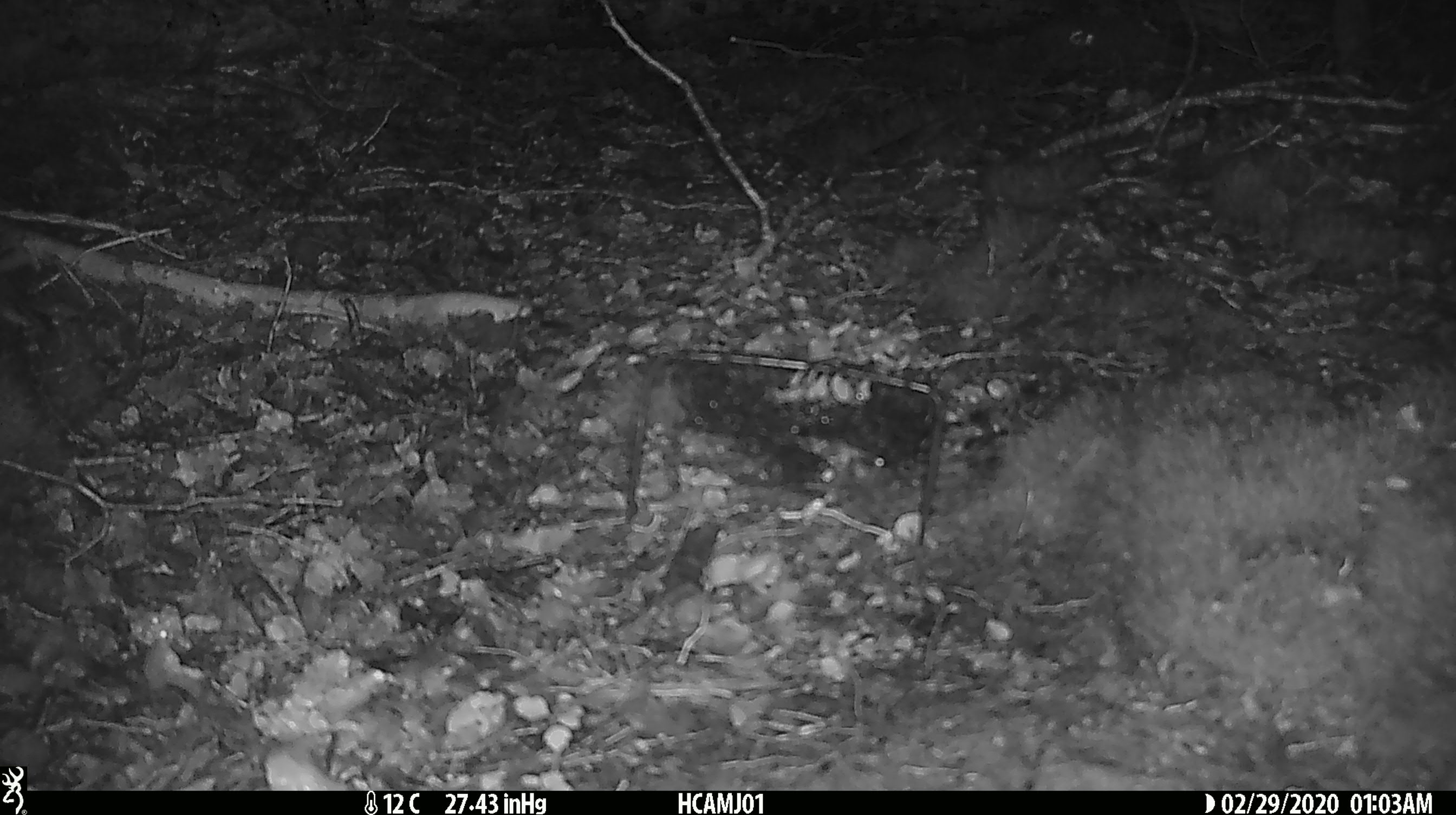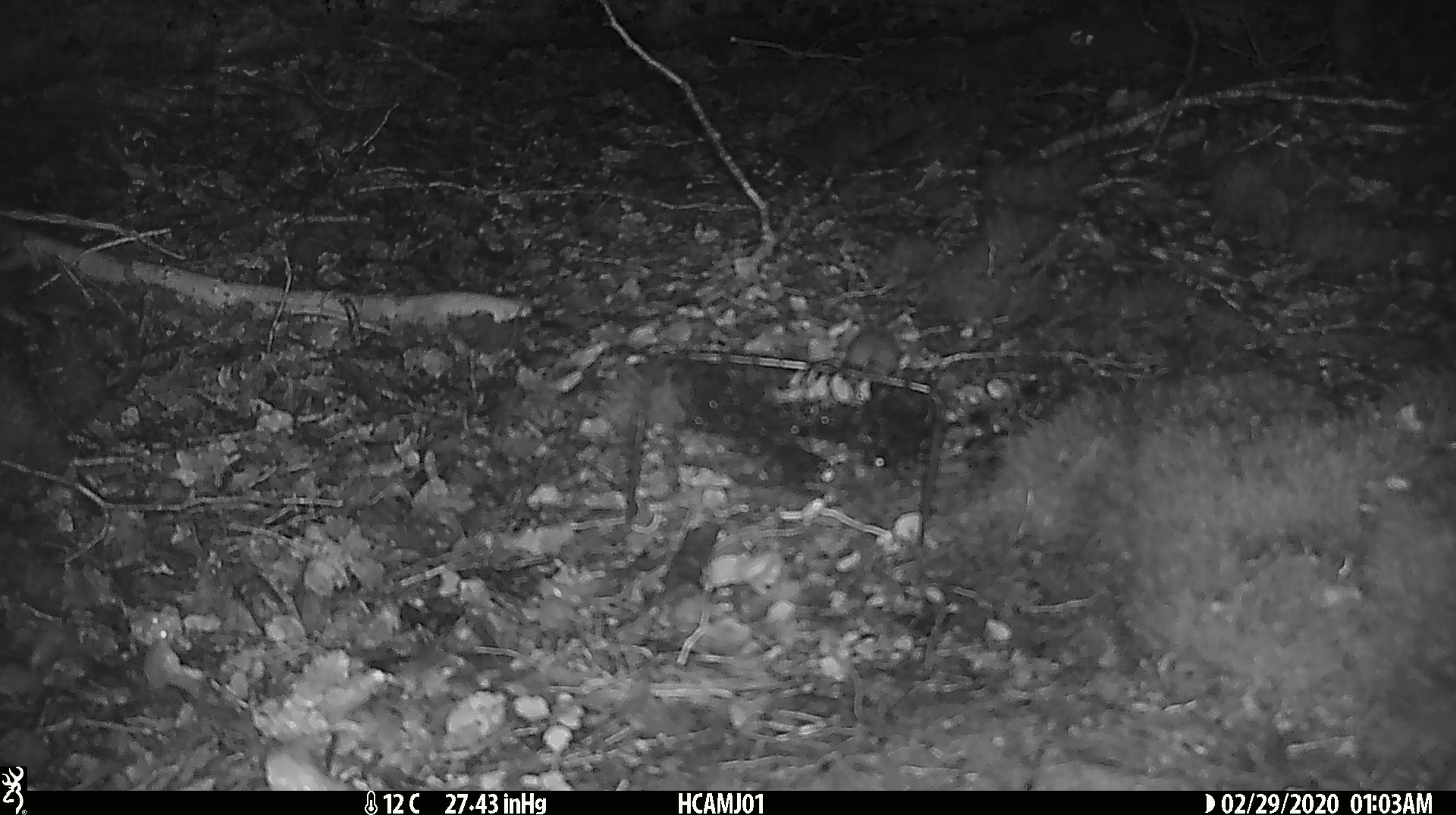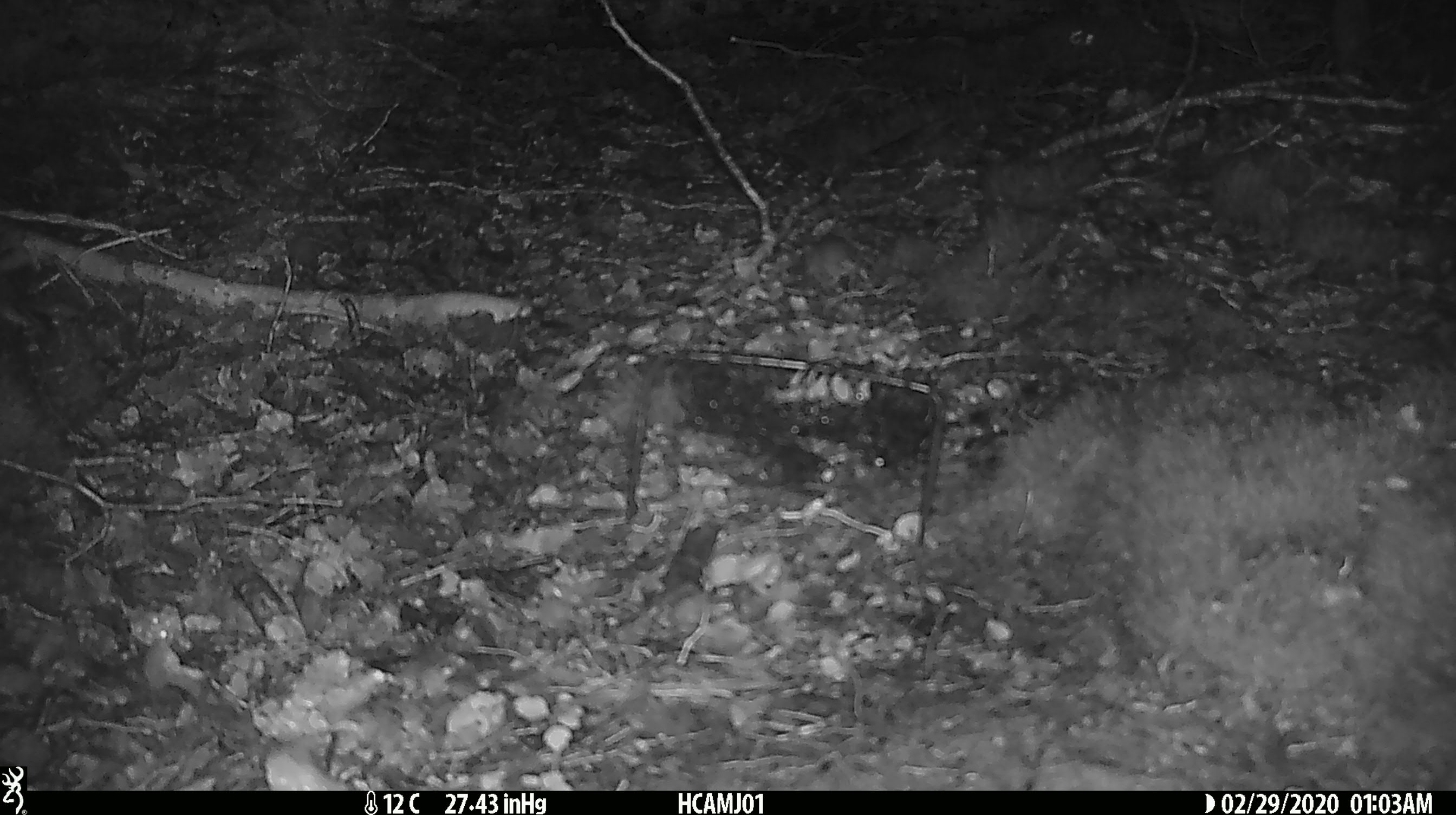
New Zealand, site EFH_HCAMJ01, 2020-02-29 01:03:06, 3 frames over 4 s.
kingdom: Animalia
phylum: Chordata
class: Mammalia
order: Rodentia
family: Muridae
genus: Mus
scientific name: Mus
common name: mouse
Mouse (Mus).